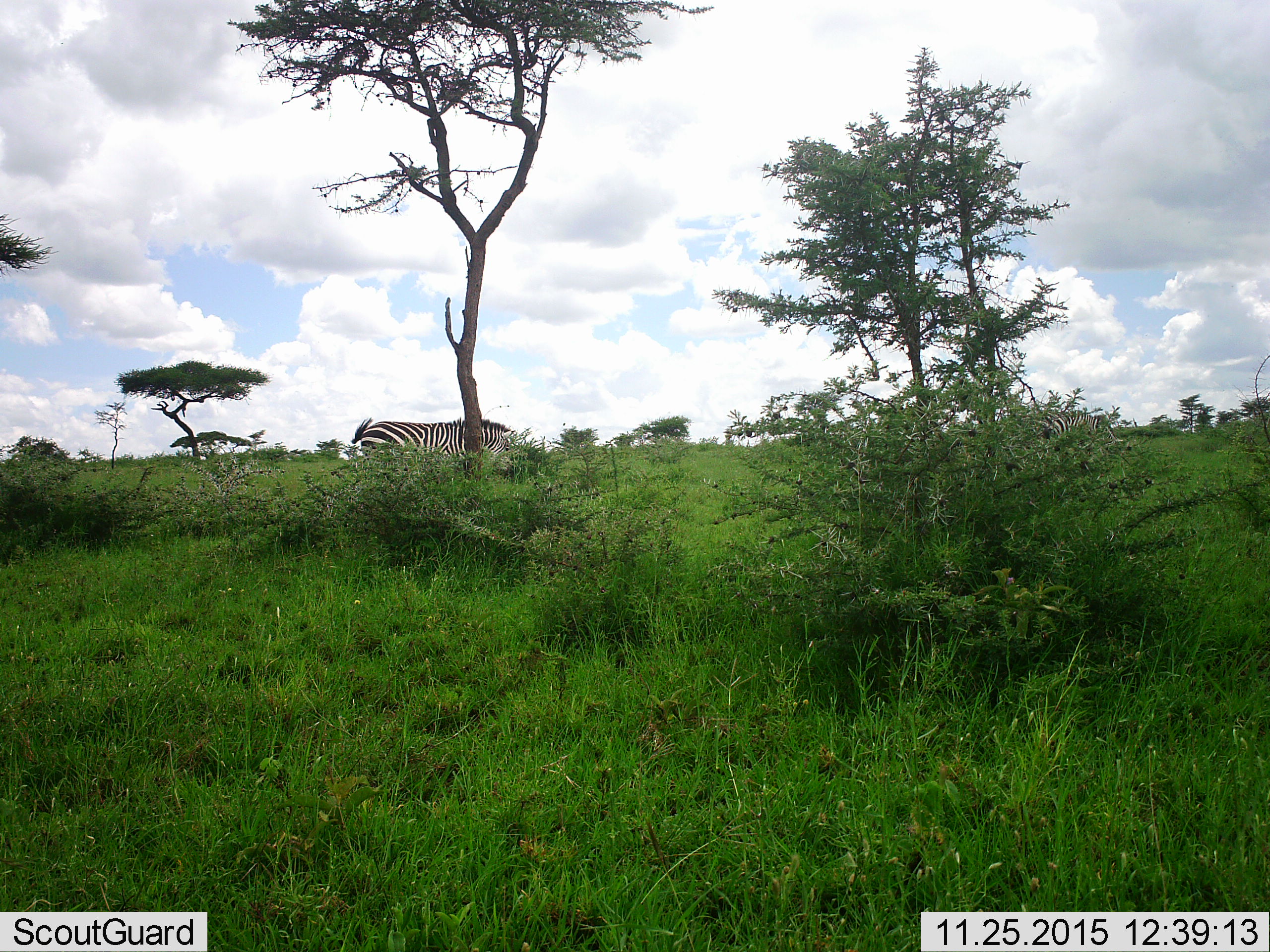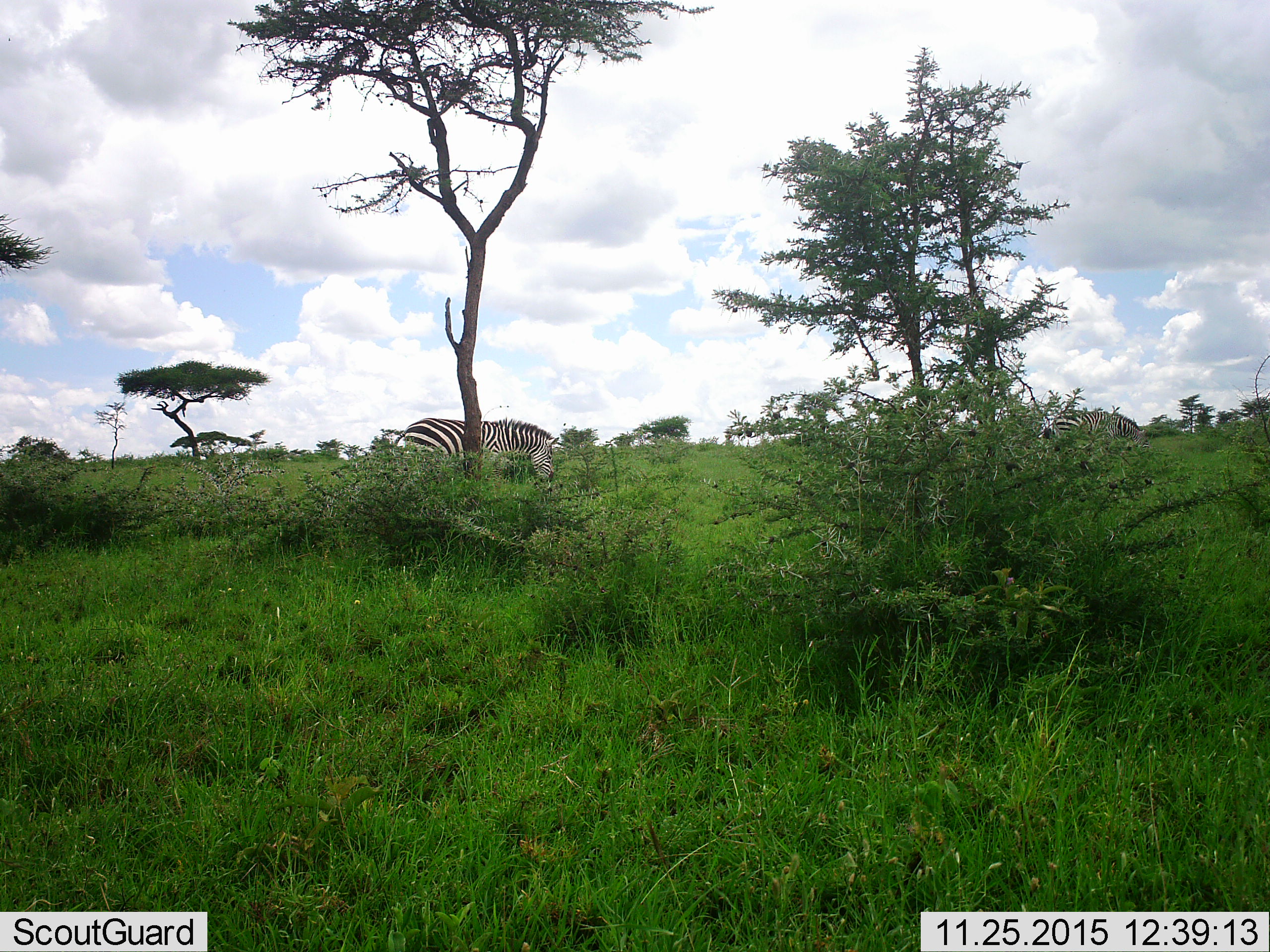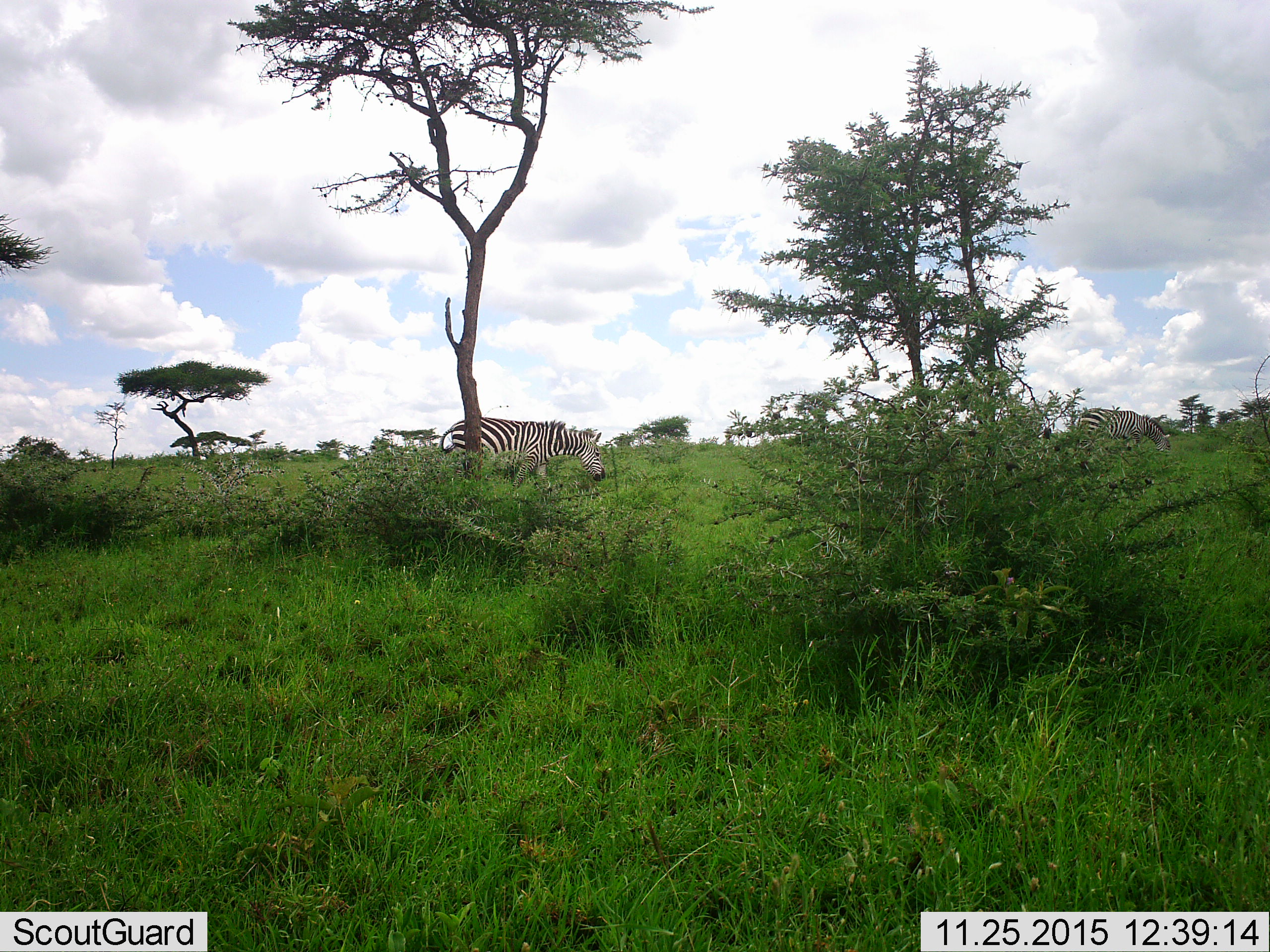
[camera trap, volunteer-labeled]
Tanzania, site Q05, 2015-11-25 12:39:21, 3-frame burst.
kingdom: Animalia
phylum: Chordata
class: Mammalia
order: Perissodactyla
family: Equidae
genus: Equus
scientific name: Equus quagga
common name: plains zebra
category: zebra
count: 2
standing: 22%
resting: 0%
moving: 67%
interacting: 0%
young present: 0%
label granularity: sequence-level